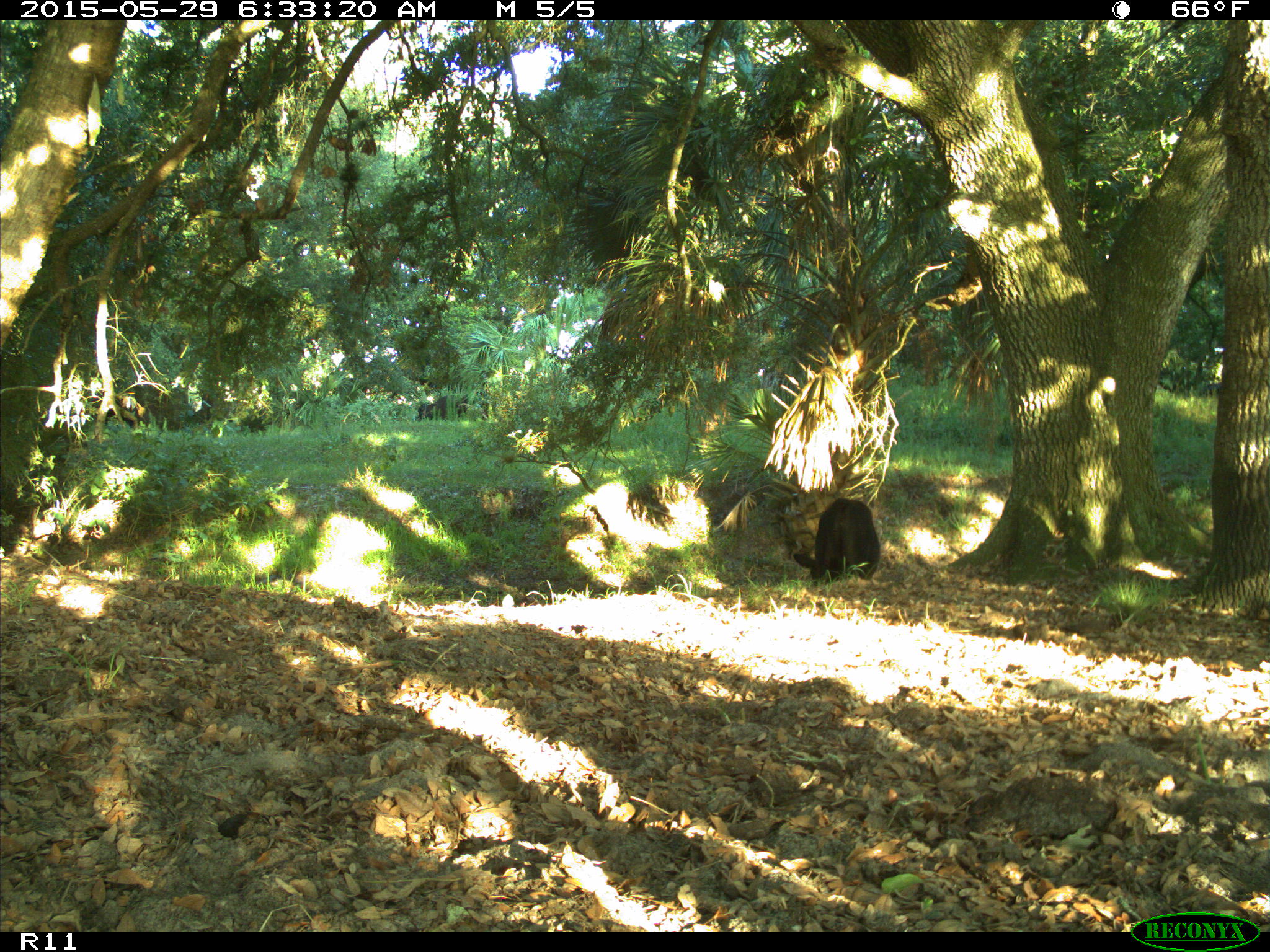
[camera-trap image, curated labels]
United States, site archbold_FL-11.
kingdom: Animalia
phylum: Chordata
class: Mammalia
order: Artiodactyla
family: Bovidae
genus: Bos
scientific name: Bos taurus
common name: domestic cow